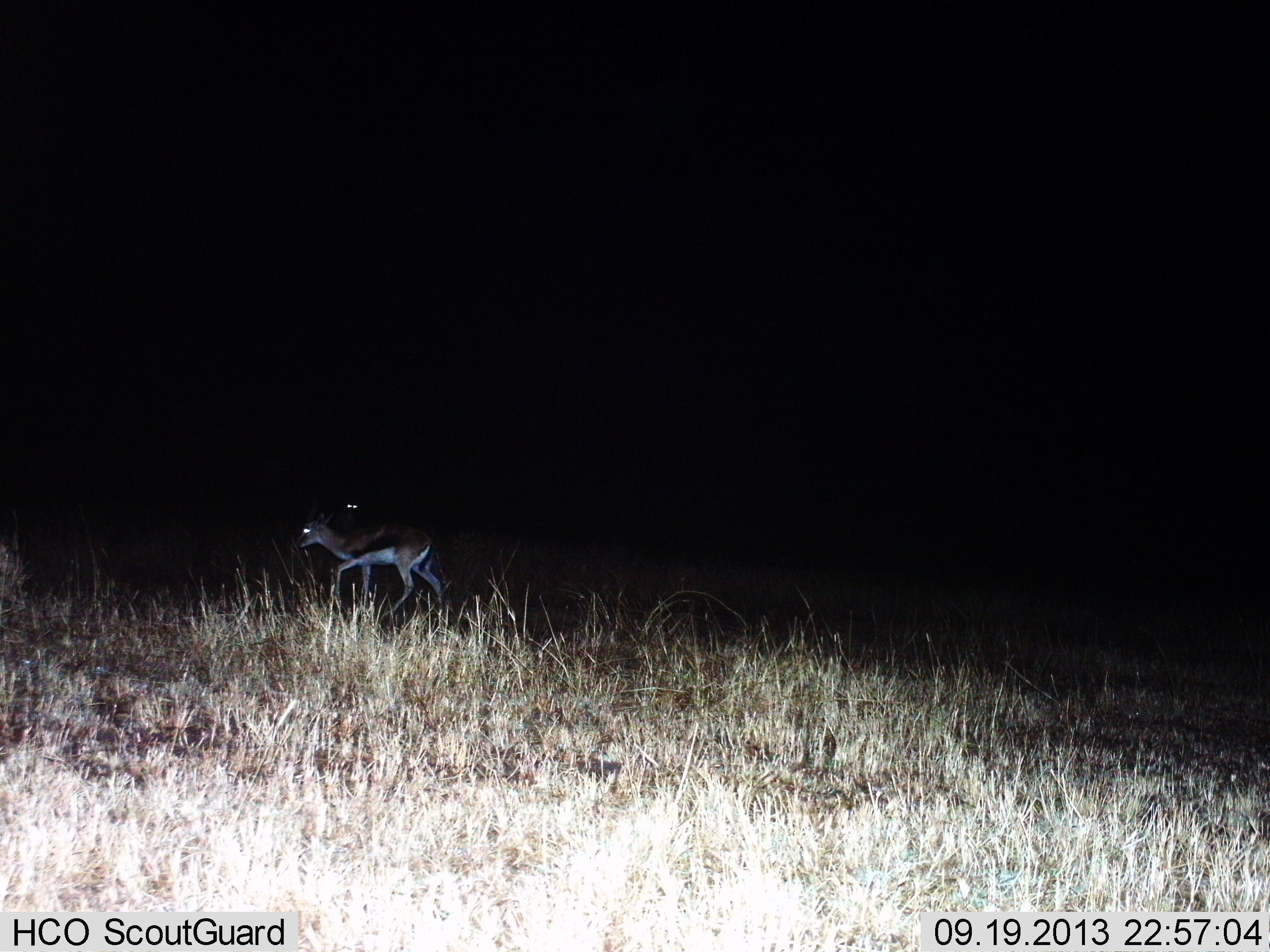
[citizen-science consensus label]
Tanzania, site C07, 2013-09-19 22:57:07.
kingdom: Animalia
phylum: Chordata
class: Mammalia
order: Artiodactyla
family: Bovidae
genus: Eudorcas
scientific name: Eudorcas thomsonii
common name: thomson's gazelle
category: gazellethomsons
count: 1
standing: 20%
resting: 0%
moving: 90%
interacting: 0%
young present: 0%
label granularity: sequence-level